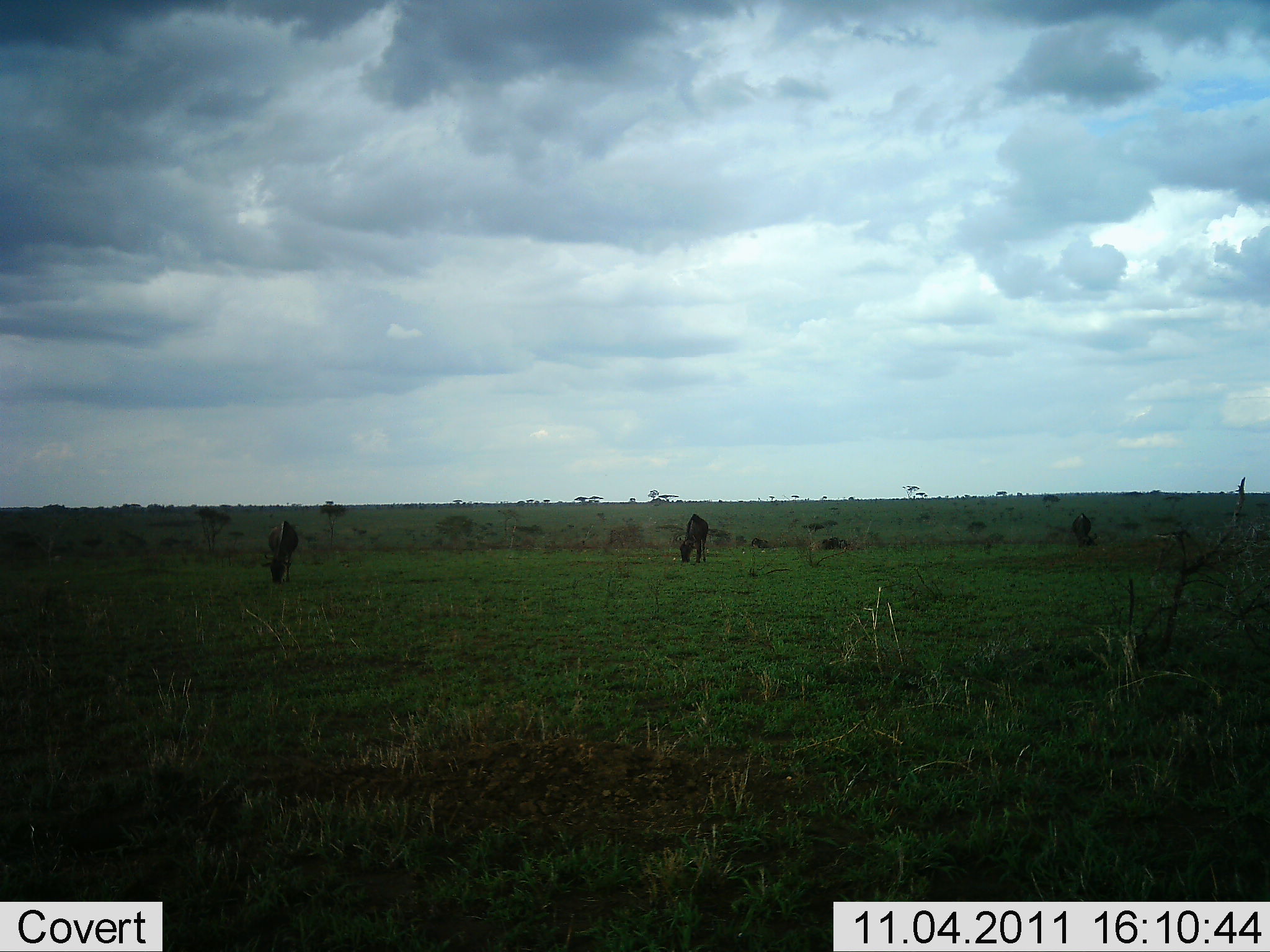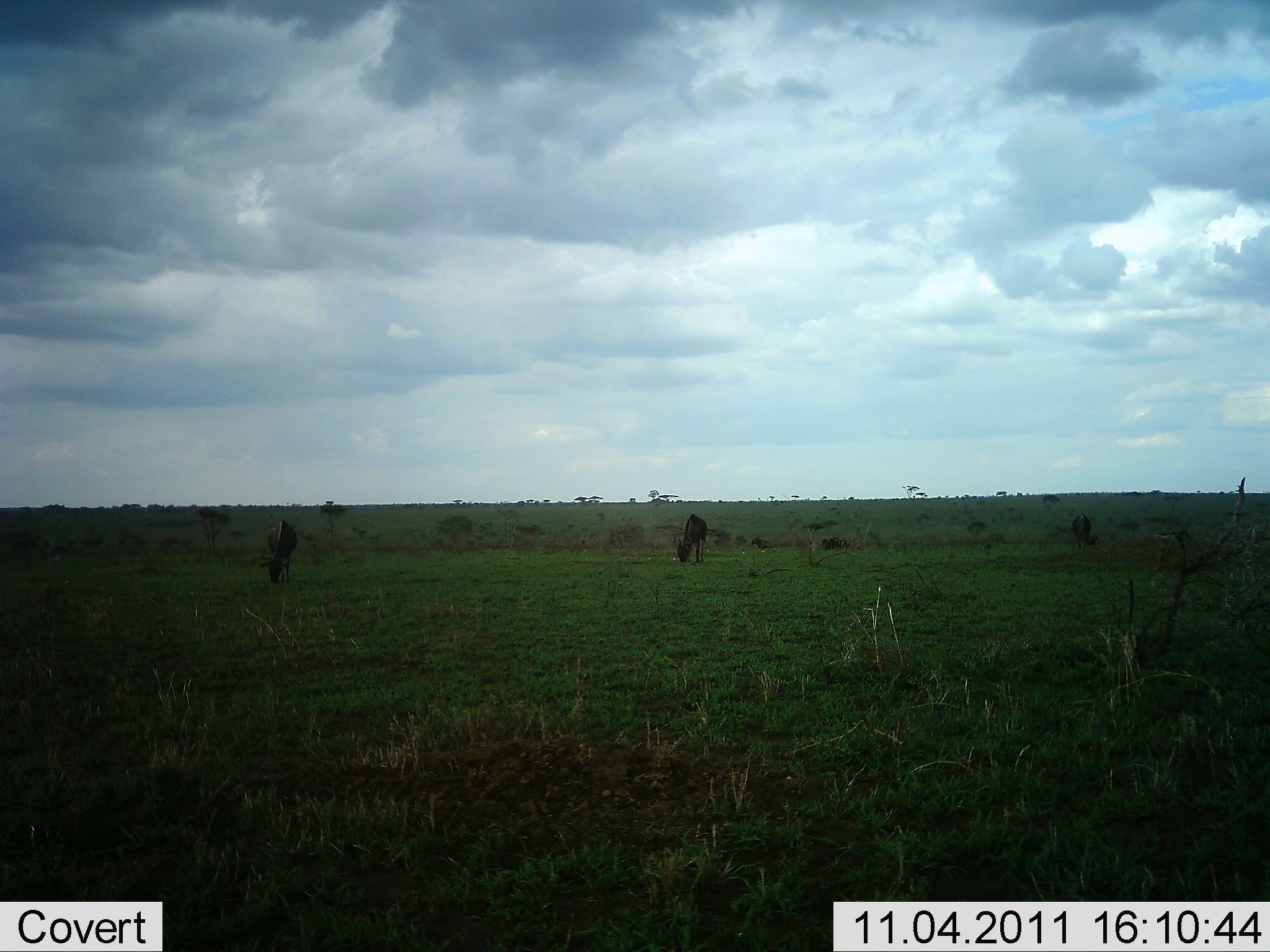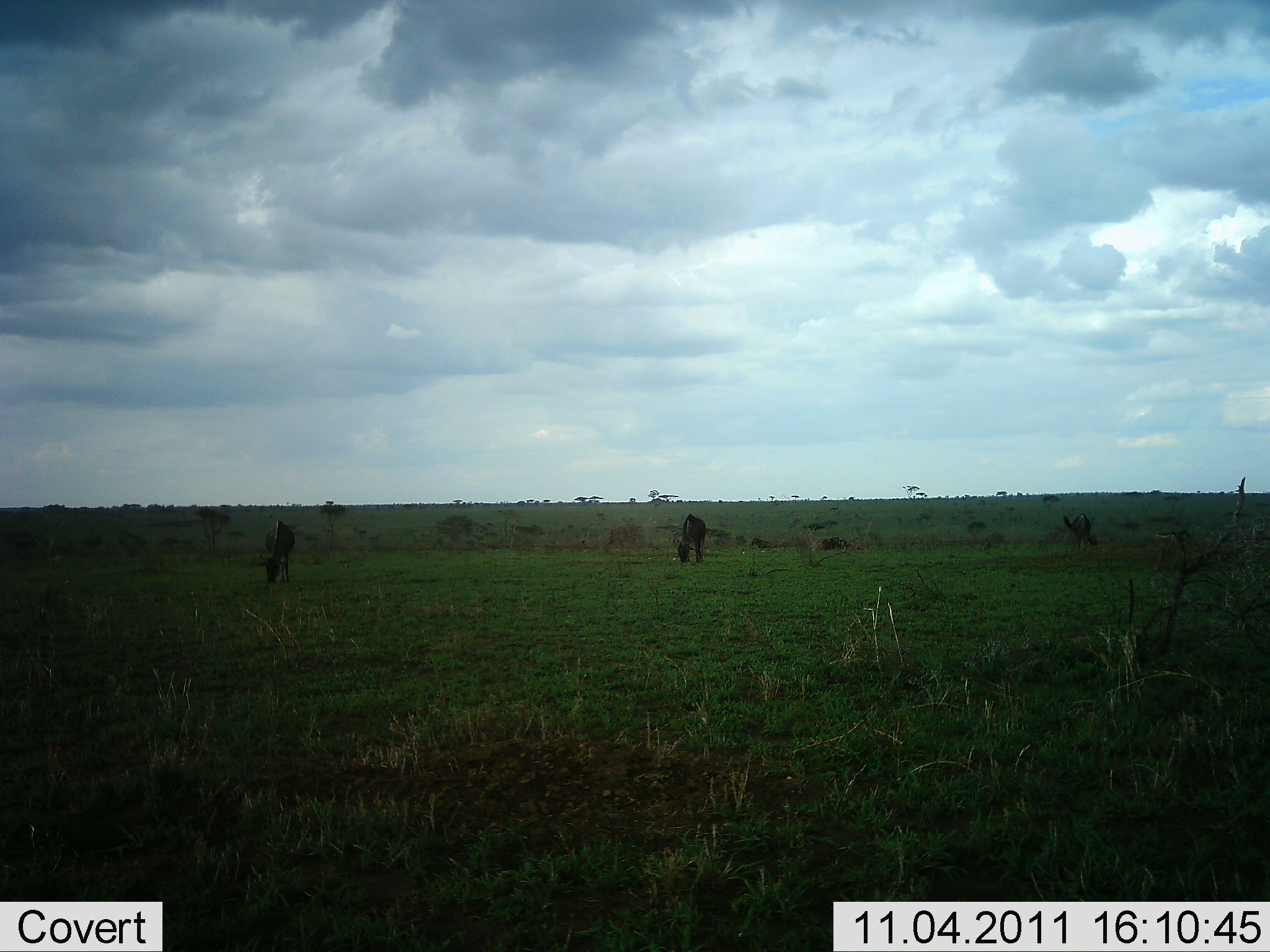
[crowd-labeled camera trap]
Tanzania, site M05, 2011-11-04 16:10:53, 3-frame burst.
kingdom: Animalia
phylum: Chordata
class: Mammalia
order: Artiodactyla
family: Bovidae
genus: Connochaetes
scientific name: Connochaetes taurinus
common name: blue wildebeest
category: wildebeest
Wildebeest (blue wildebeest) (Connochaetes taurinus), count 3. Behavior (volunteer vote fractions): standing 0%, resting 0%, moving 0%, interacting 0%. Young present (vote fraction): 0%. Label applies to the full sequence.